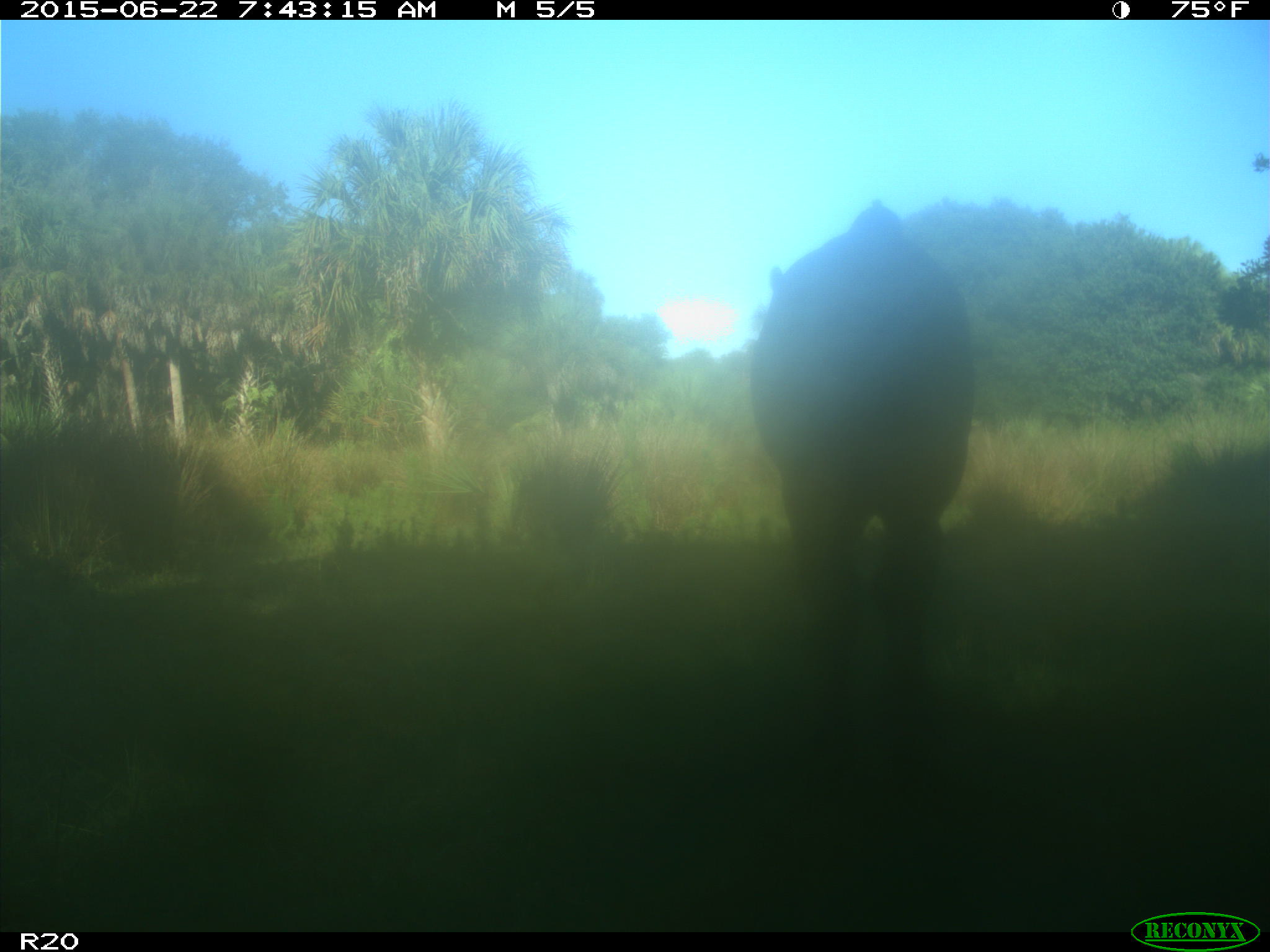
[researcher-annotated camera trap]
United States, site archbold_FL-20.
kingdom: Animalia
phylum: Chordata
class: Mammalia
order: Artiodactyla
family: Bovidae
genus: Bos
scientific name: Bos taurus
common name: domestic cow